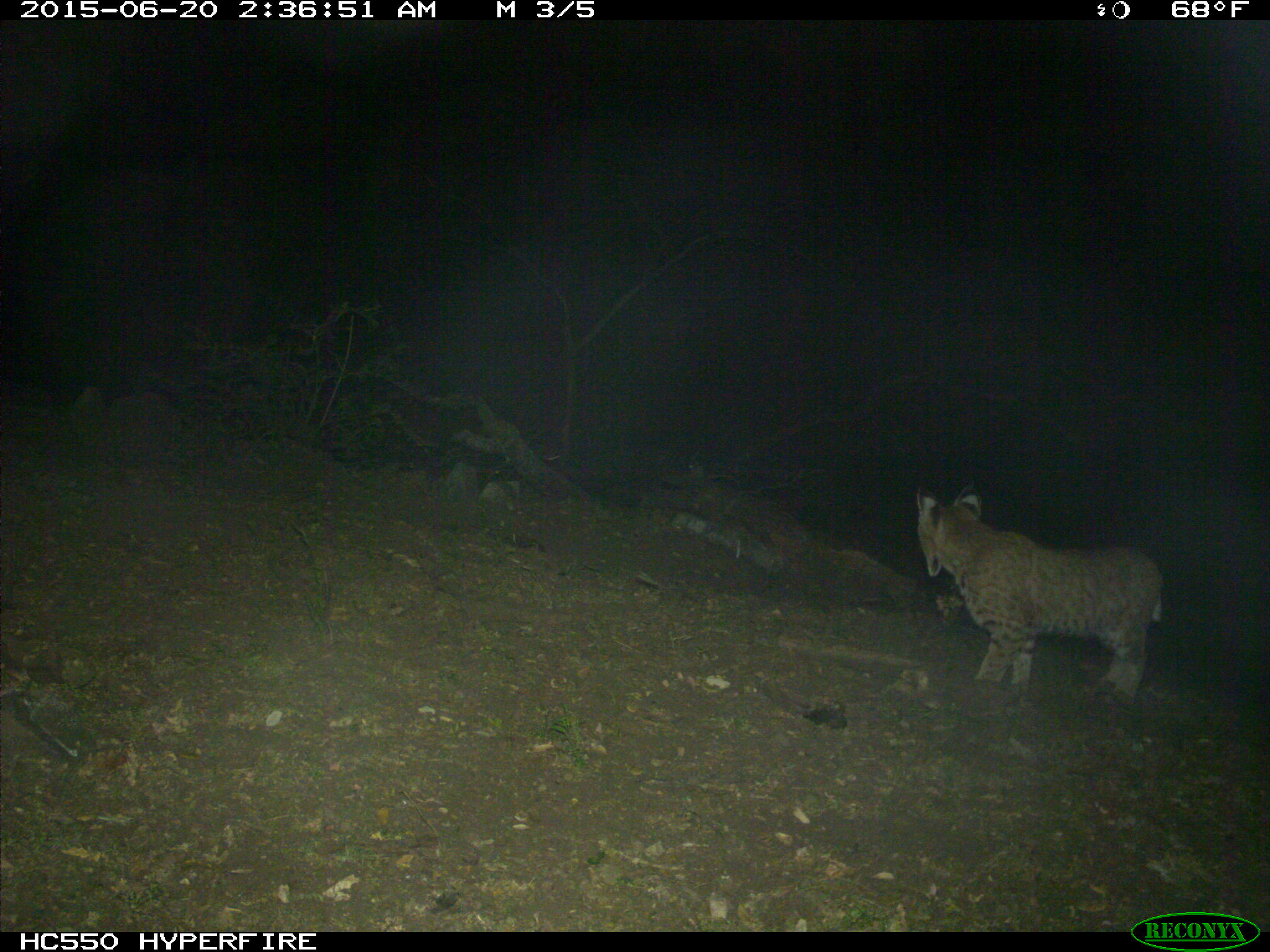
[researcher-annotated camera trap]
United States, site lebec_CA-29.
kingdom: Animalia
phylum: Chordata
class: Mammalia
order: Carnivora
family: Felidae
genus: Lynx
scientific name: Lynx rufus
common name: bobcat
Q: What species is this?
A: Lynx rufus (bobcat).